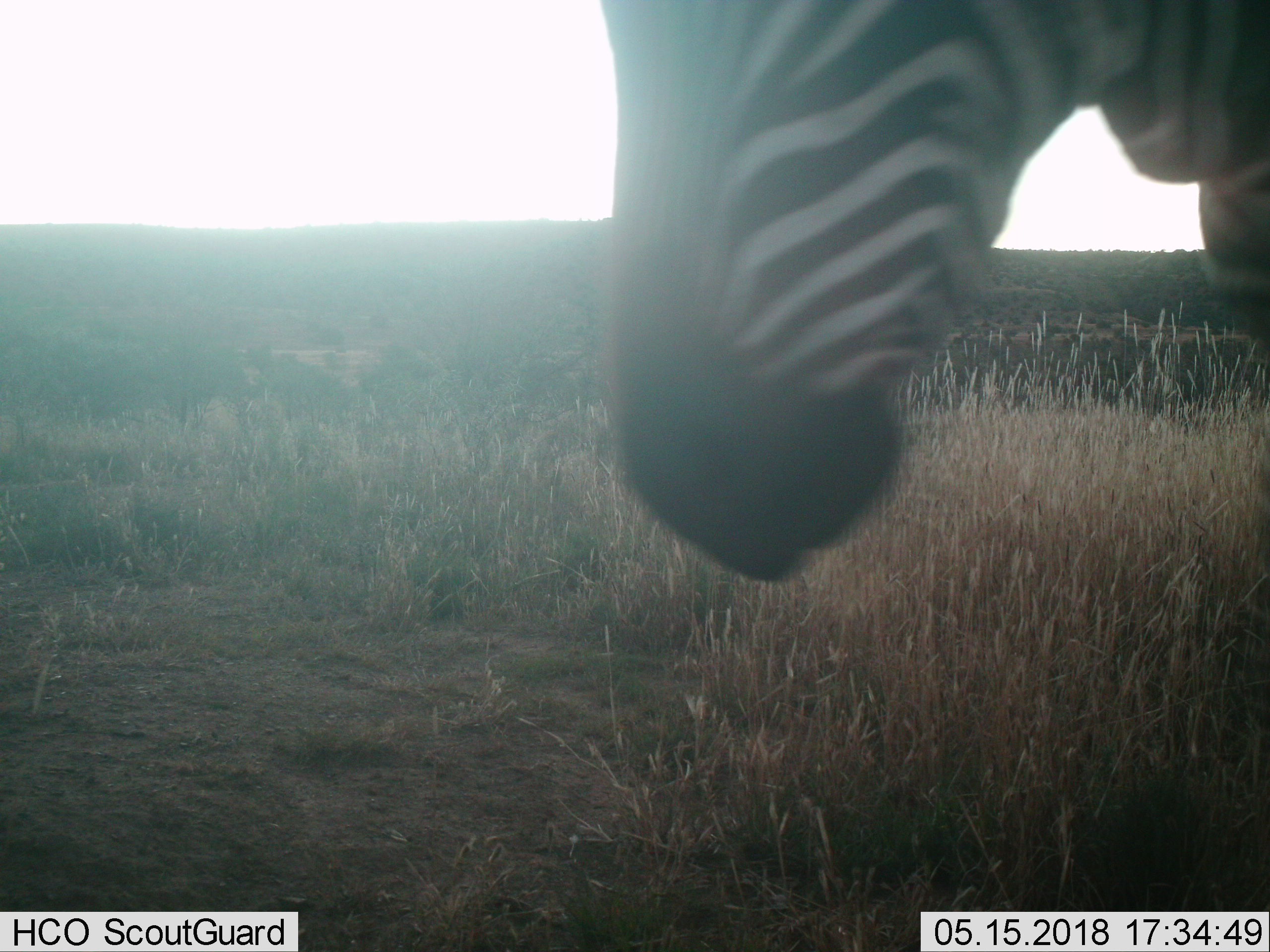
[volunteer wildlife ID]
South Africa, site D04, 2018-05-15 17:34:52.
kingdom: Animalia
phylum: Chordata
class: Mammalia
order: Perissodactyla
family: Equidae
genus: Equus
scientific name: Equus zebra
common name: mountain zebra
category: zebramountain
Zebramountain (mountain zebra) (Equus zebra), count 1. Behavior (volunteer vote fractions): standing 44%, resting 0%, moving 56%, interacting 11%. Young present (vote fraction): 0%. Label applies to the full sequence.